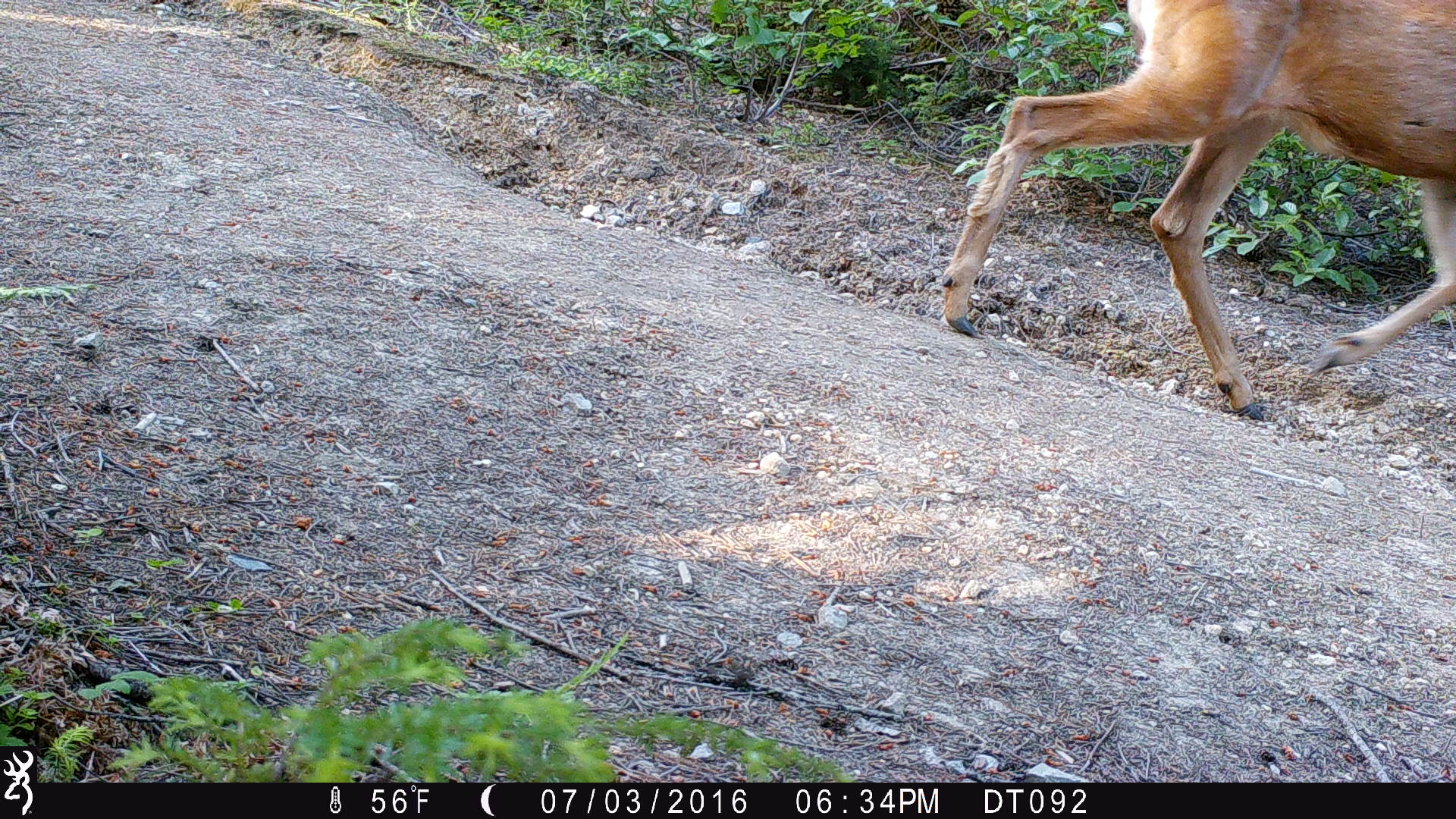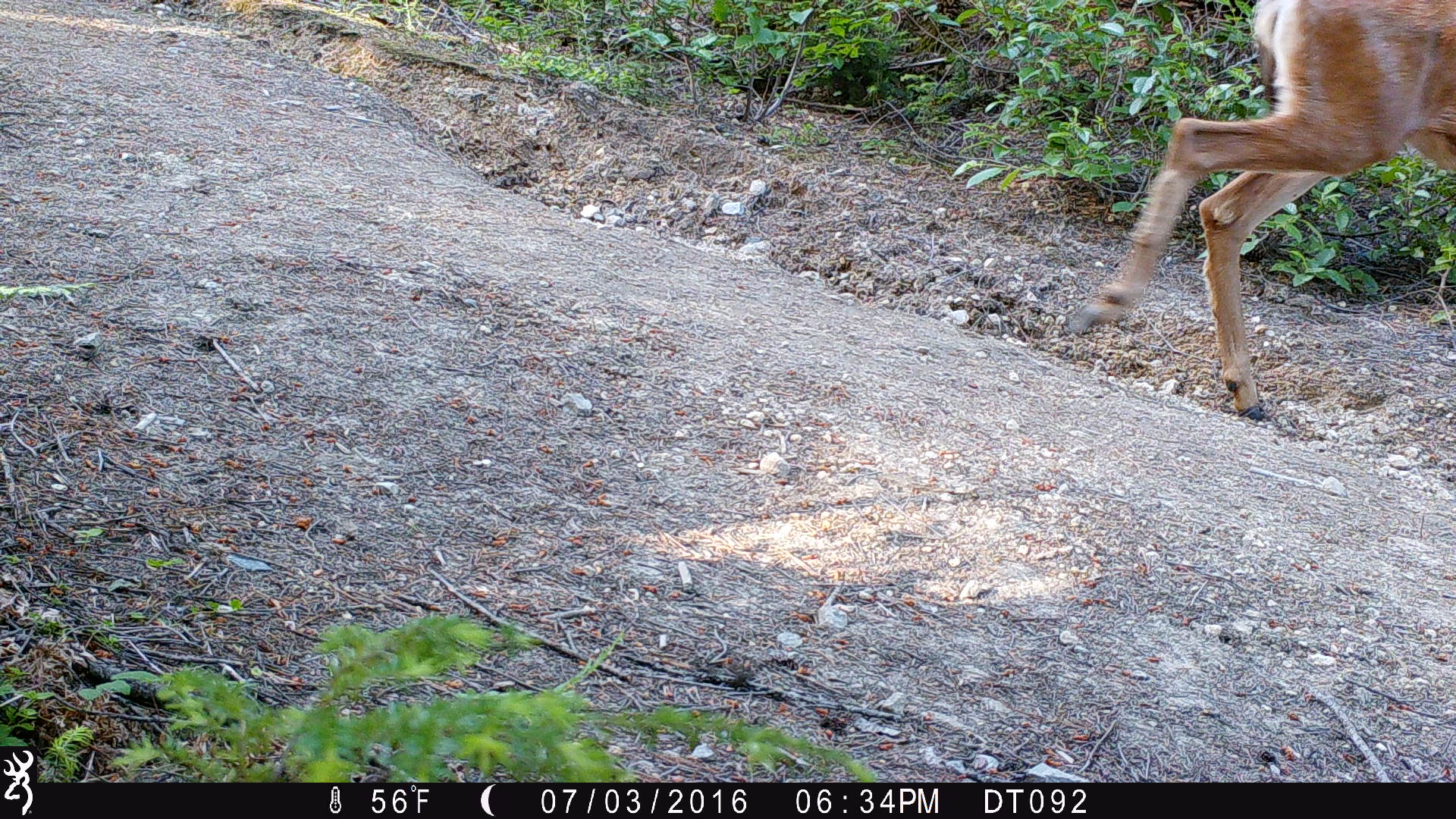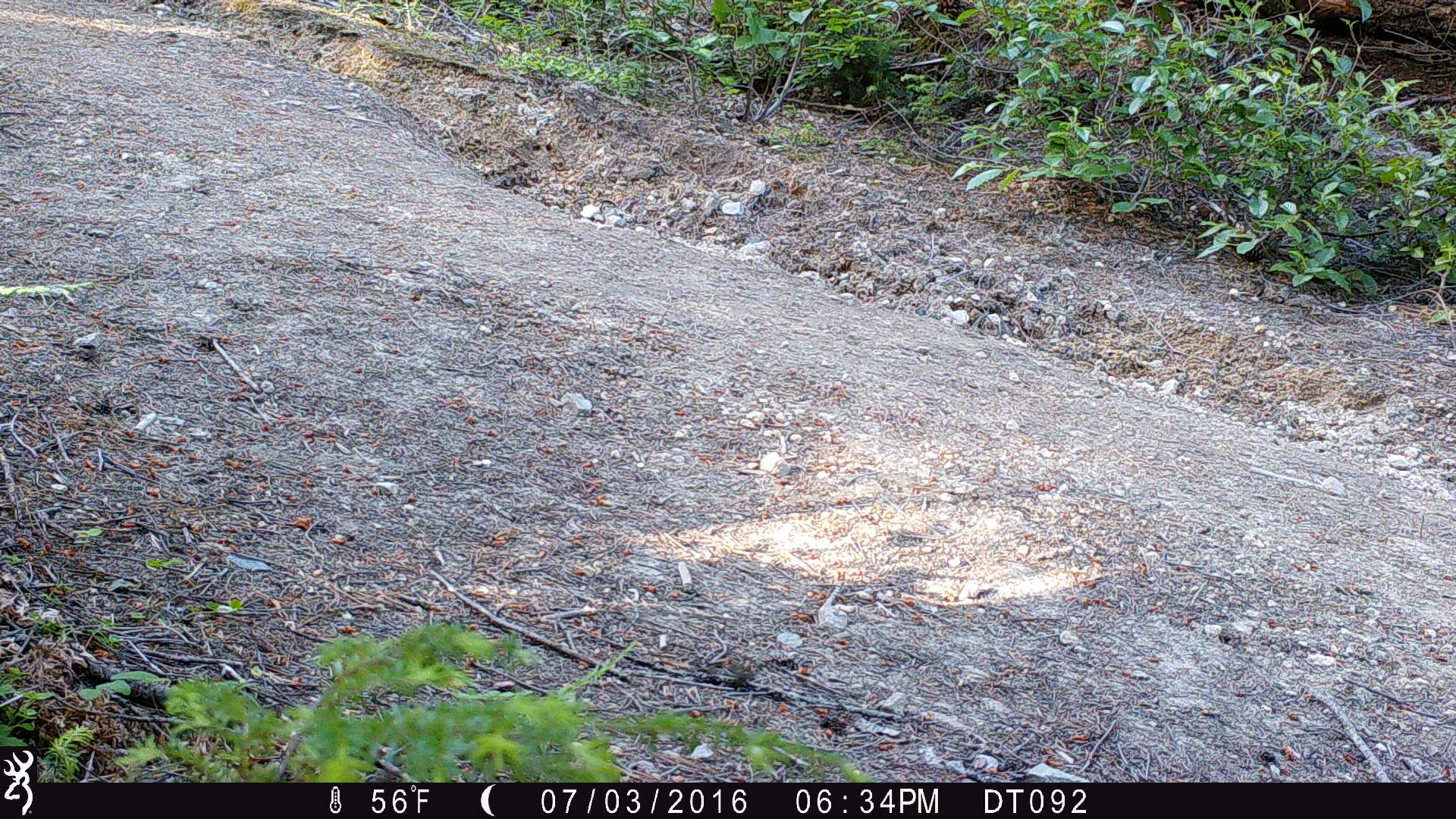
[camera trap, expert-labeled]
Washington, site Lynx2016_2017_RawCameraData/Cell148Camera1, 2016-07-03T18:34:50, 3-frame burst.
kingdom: Animalia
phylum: Chordata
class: Mammalia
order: Artiodactyla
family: Cervidae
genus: Odocoileus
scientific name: Odocoileus hemionus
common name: mule deer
Odocoileus hemionus (mule deer). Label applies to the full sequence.